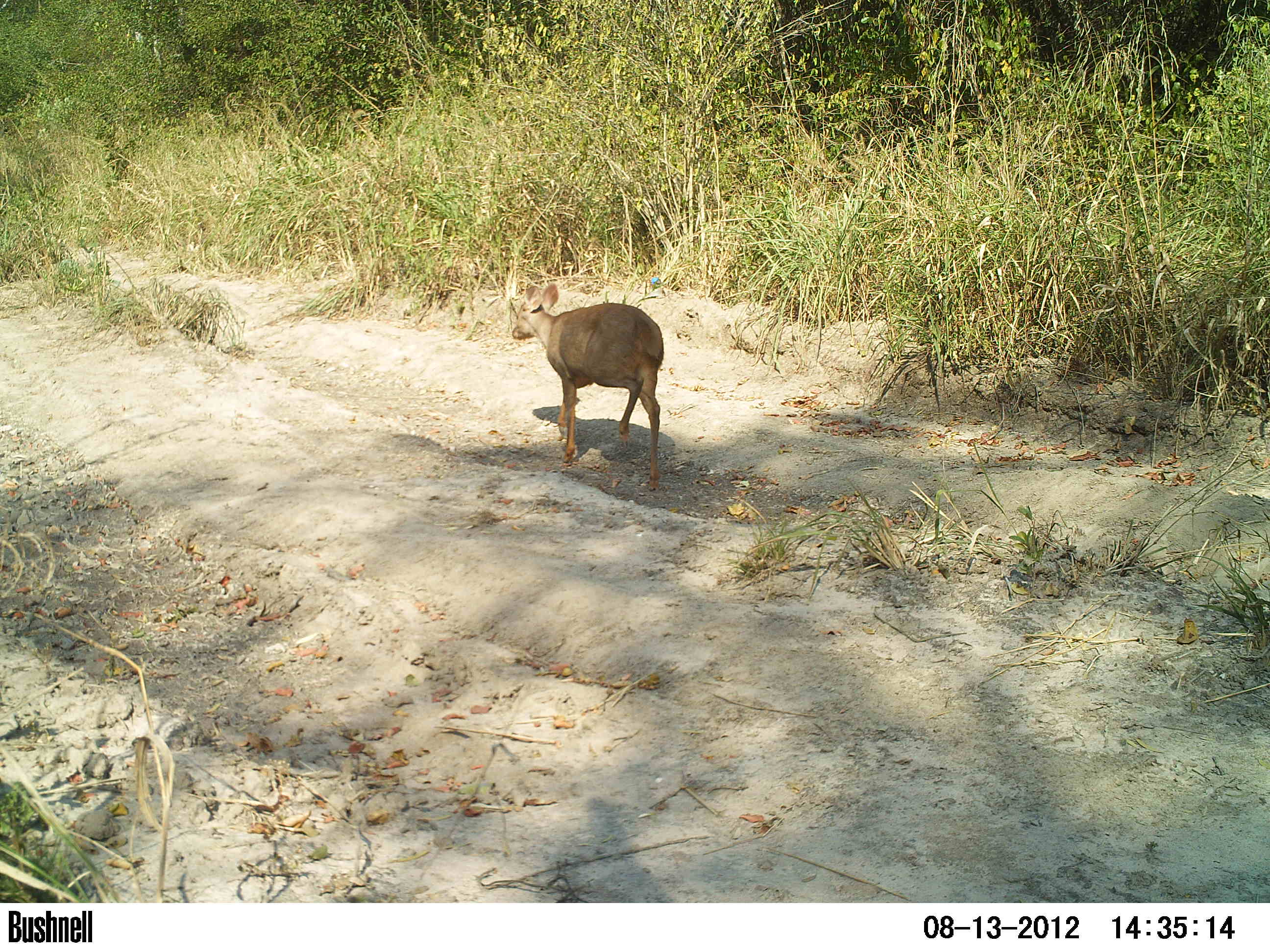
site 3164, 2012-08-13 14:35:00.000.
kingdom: Animalia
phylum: Chordata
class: Mammalia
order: Artiodactyla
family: Cervidae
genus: Mazama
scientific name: Mazama gouazoubira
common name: gray brocket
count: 1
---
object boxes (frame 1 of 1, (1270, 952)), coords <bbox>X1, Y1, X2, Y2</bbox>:
mazama gouazoubira: <bbox>510, 282, 664, 489</bbox>